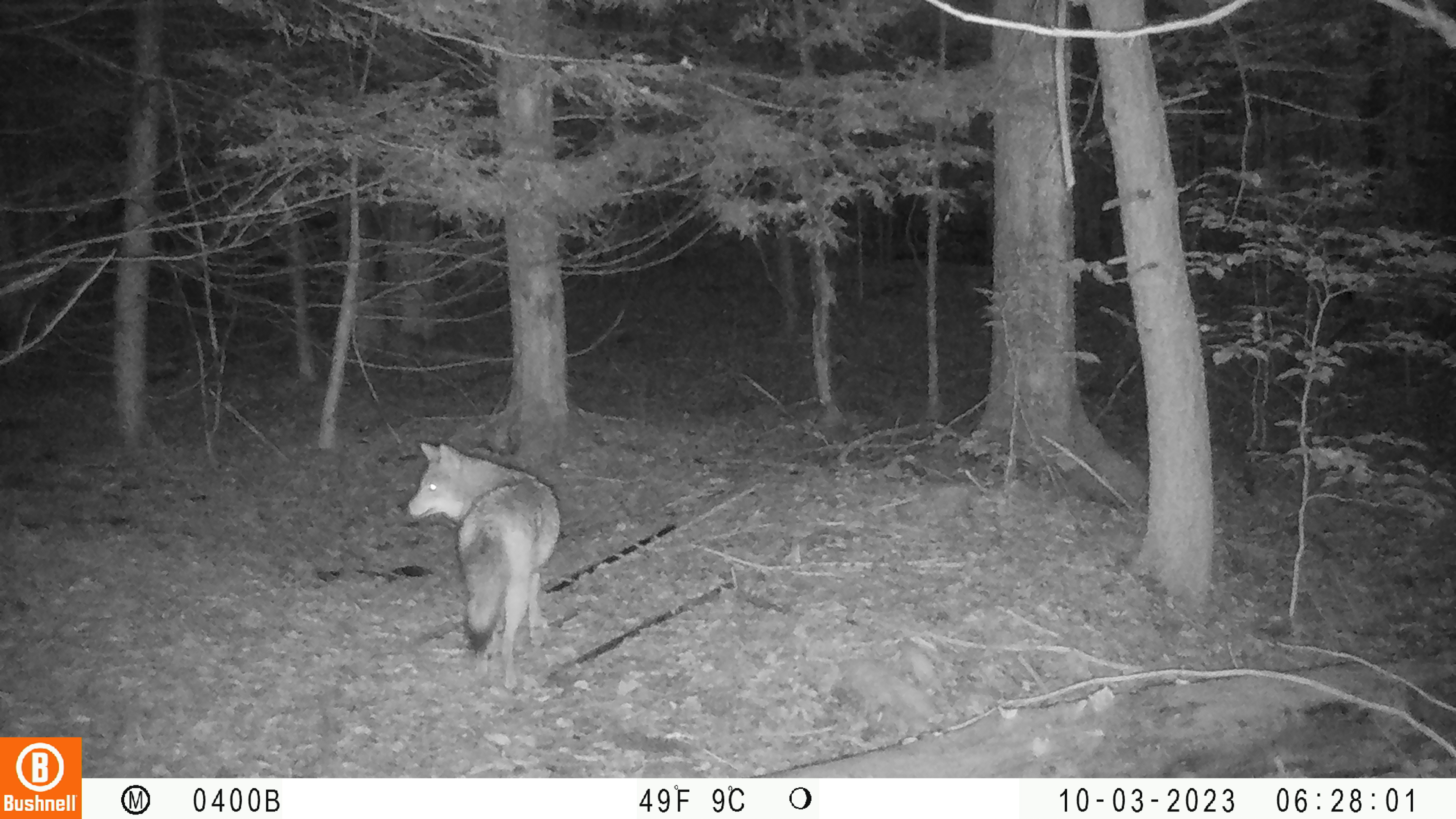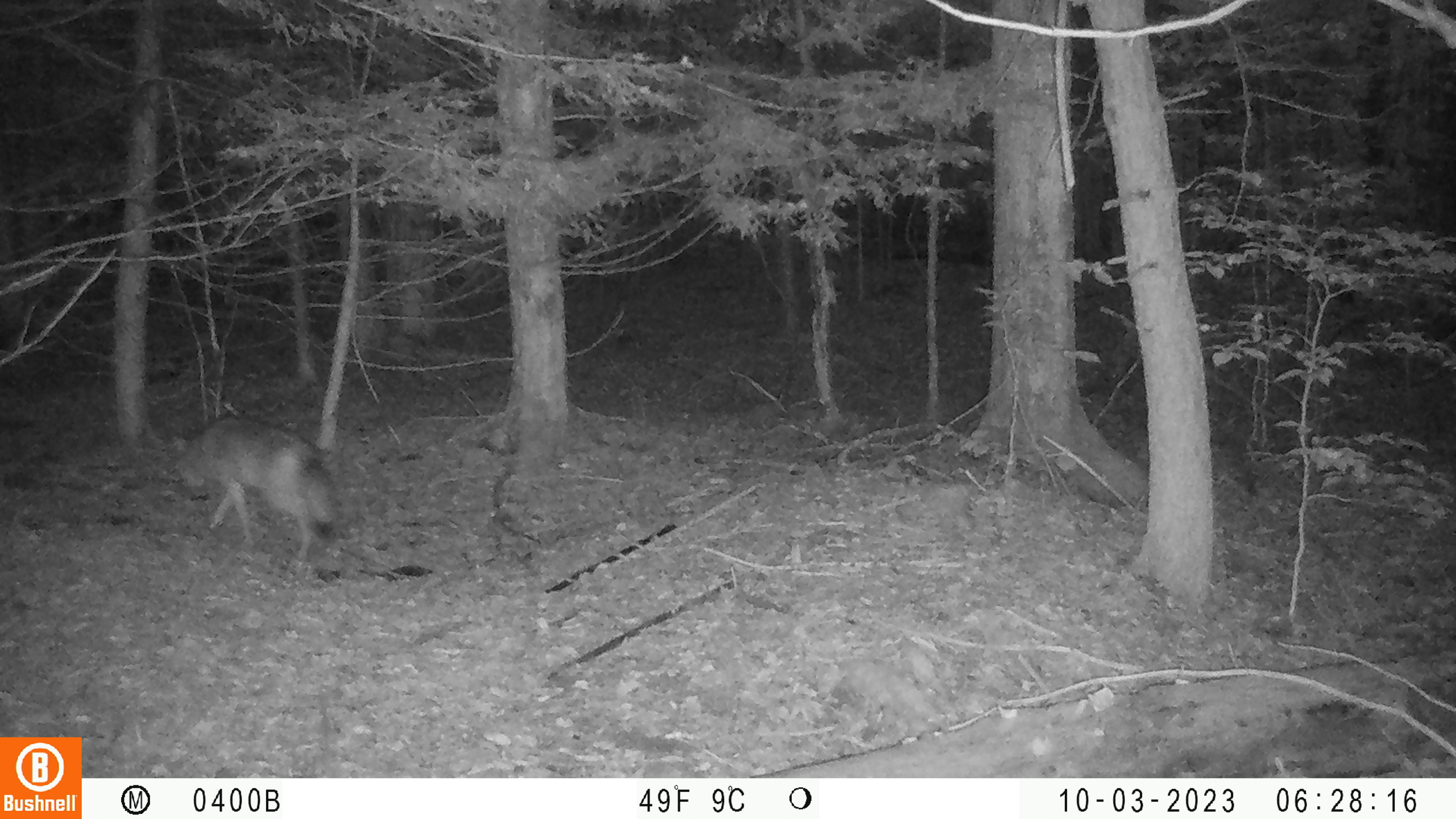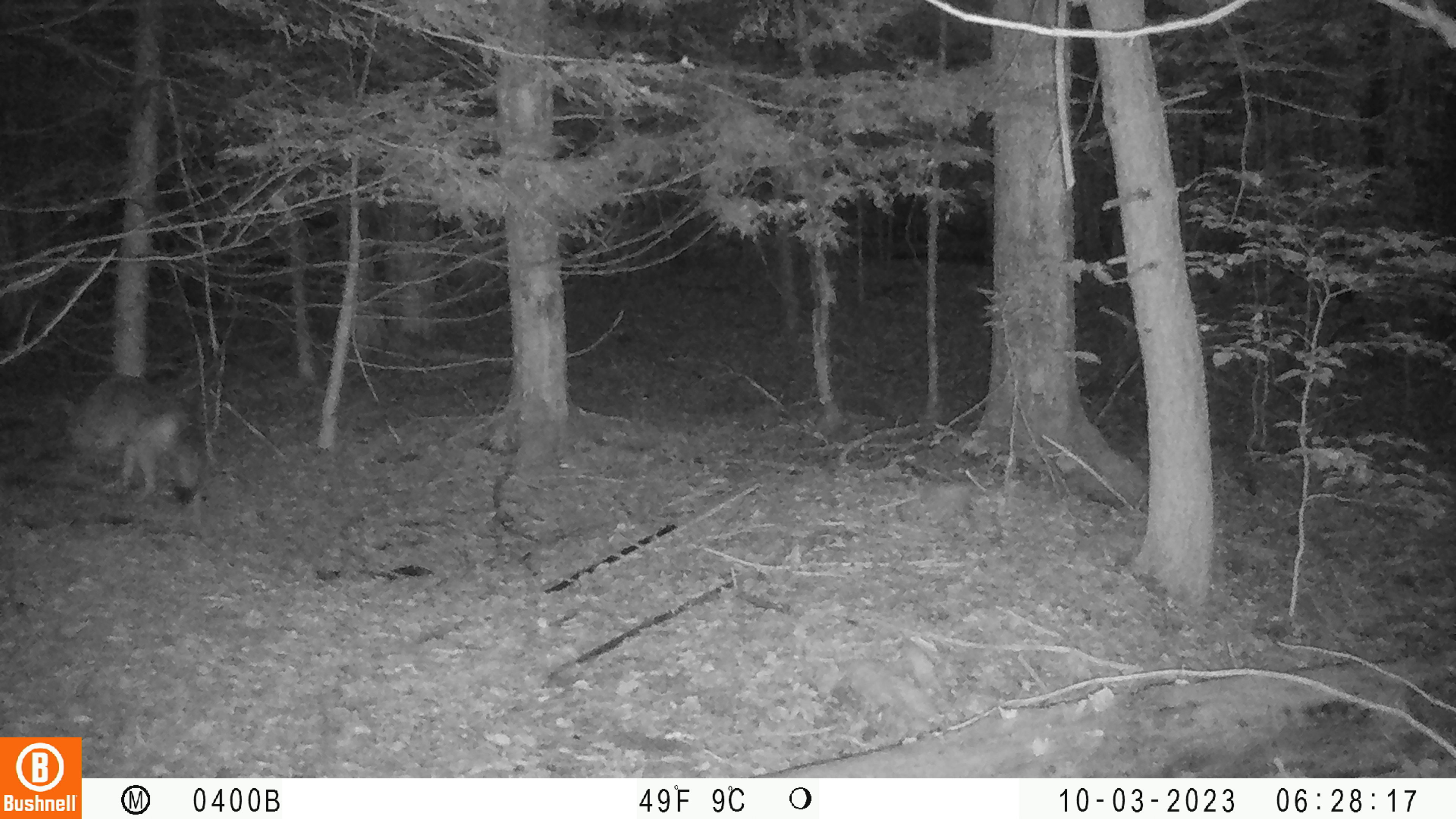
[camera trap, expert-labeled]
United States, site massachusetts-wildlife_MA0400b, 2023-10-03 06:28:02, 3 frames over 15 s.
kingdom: Animalia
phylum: Chordata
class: Mammalia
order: Carnivora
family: Canidae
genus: Canis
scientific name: Canis latrans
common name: coyote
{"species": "coyote (Canis latrans)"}